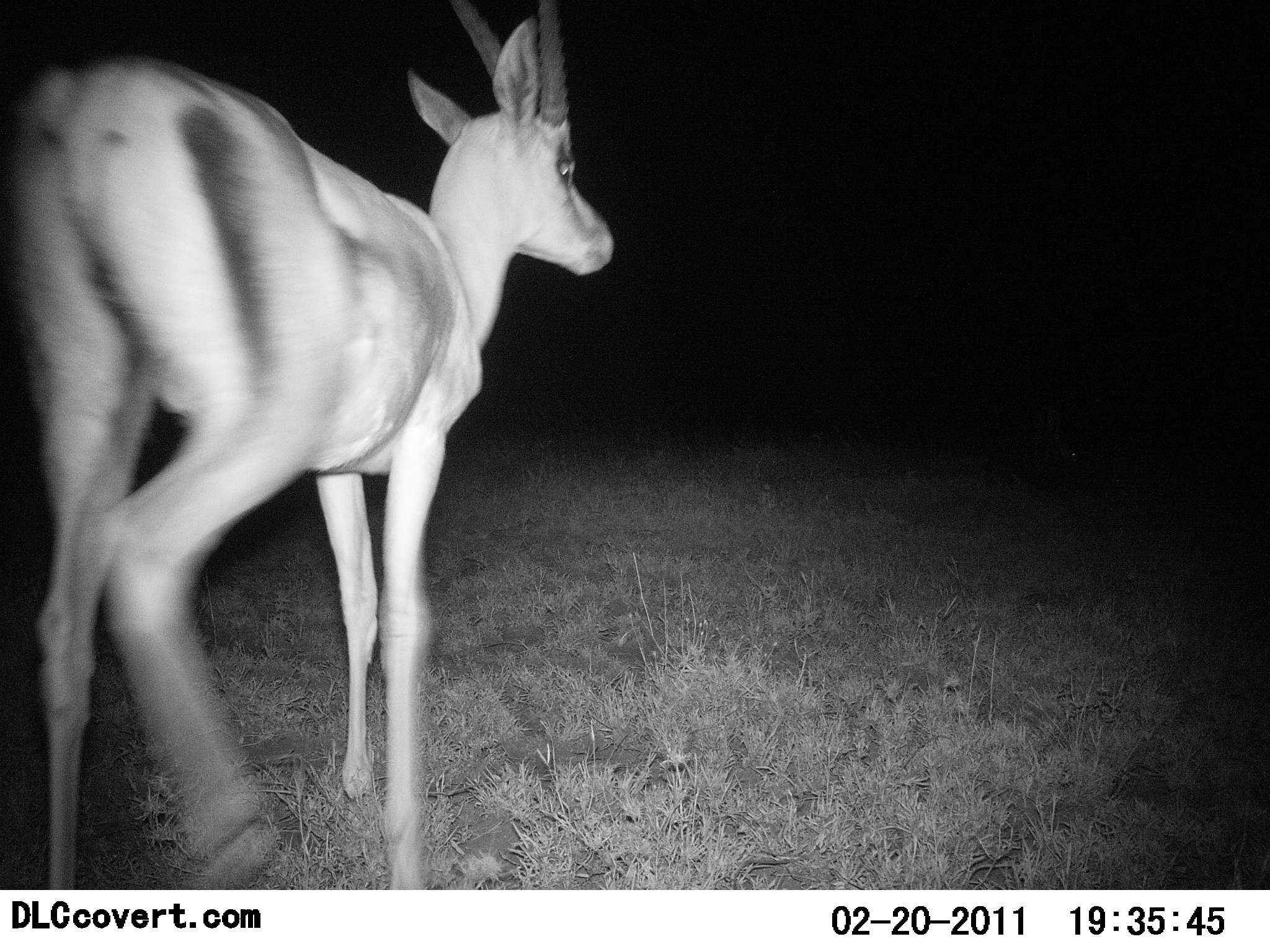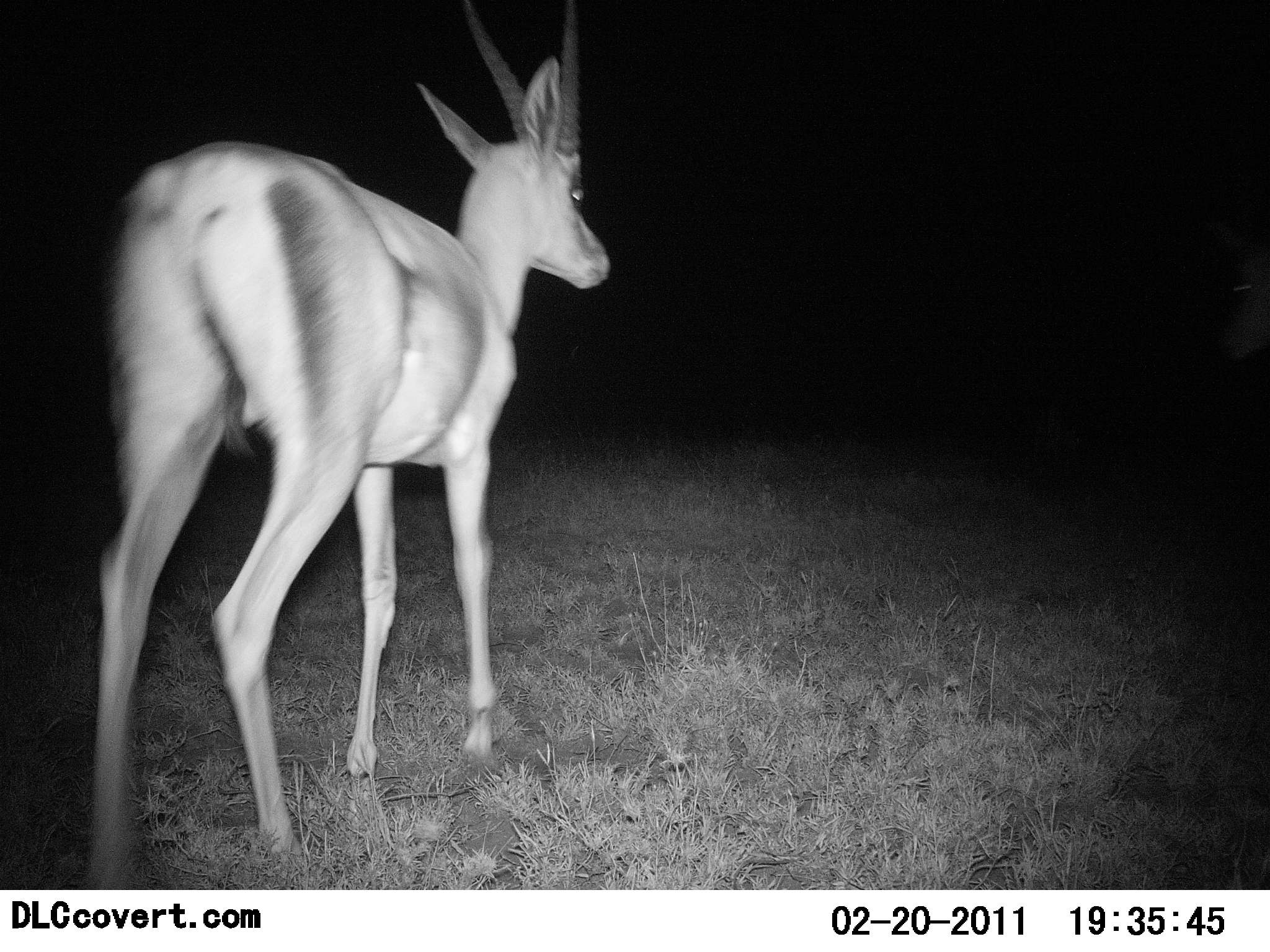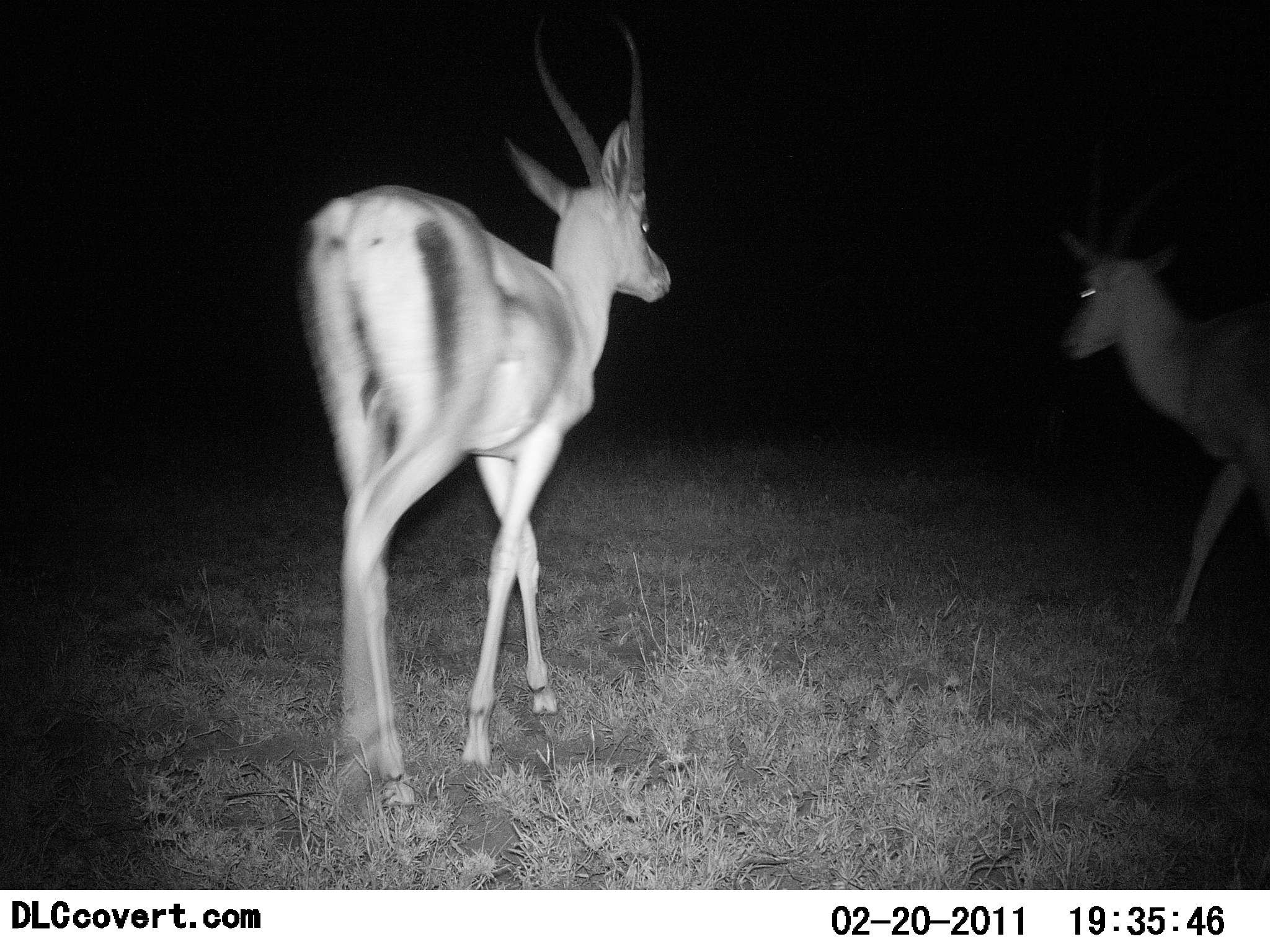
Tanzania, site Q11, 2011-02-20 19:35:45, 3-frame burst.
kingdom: Animalia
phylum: Chordata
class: Mammalia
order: Artiodactyla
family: Bovidae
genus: Nanger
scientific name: Nanger granti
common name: grant's gazelle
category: gazellegrants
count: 2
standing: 0%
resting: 0%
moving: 100%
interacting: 0%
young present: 0%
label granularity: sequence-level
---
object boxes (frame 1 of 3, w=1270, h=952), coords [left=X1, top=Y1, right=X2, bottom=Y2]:
animal: [left=1, top=0, right=612, bottom=889]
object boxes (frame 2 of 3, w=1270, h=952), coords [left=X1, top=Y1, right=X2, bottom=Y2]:
animal: [left=84, top=0, right=616, bottom=891]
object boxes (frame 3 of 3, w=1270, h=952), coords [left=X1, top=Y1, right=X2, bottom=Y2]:
animal: [left=293, top=27, right=676, bottom=807]; [left=1042, top=191, right=1270, bottom=640]